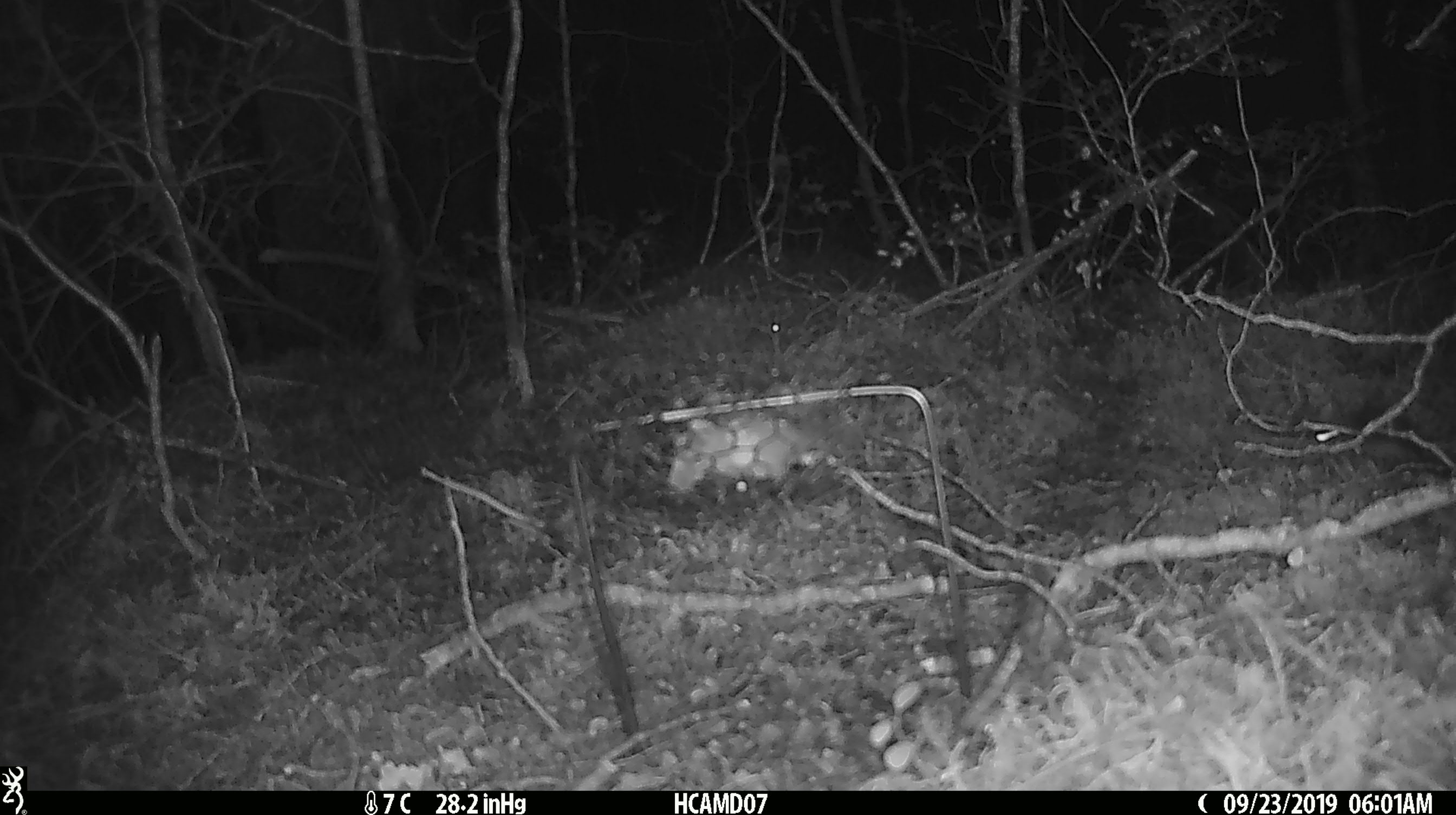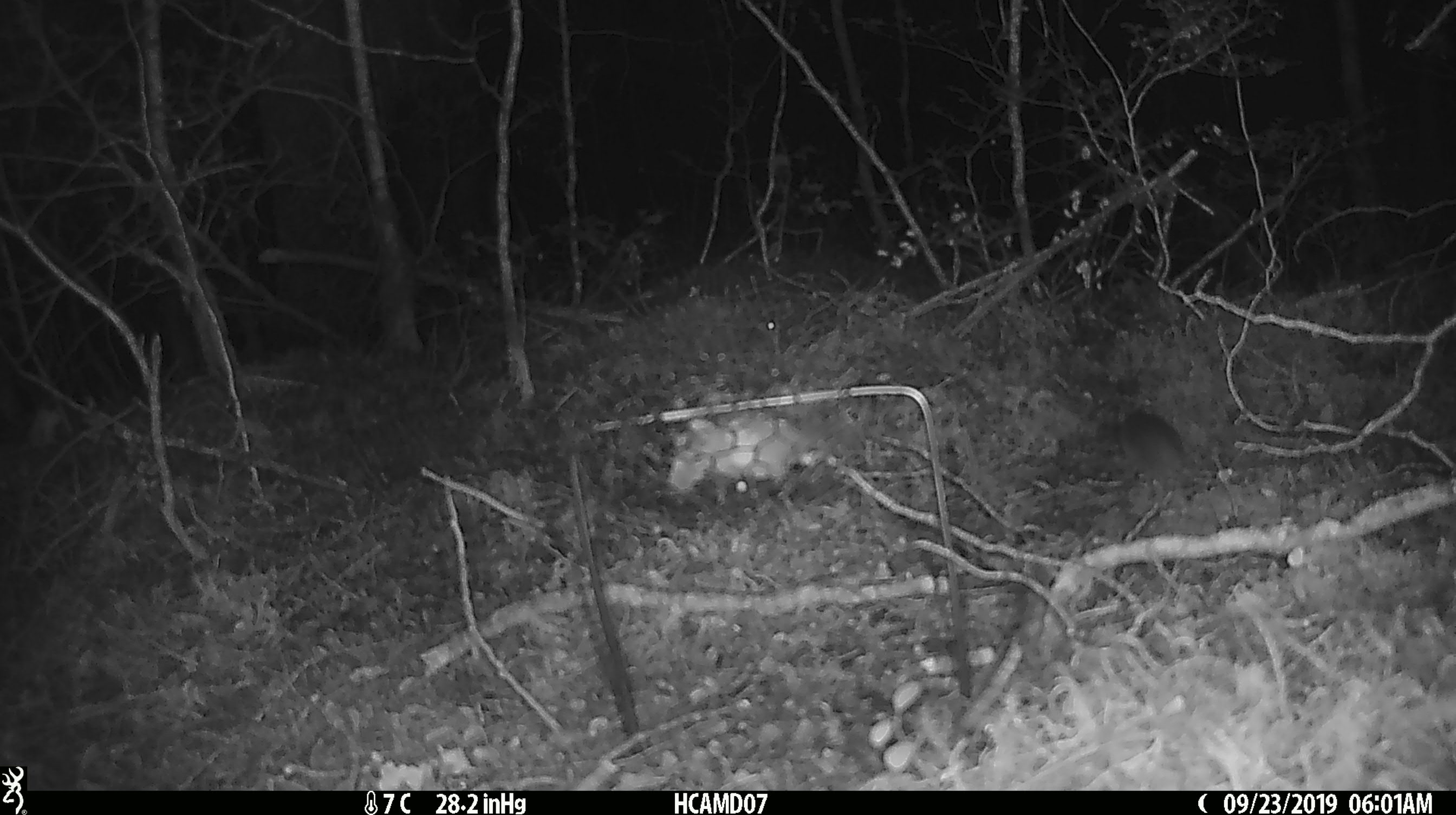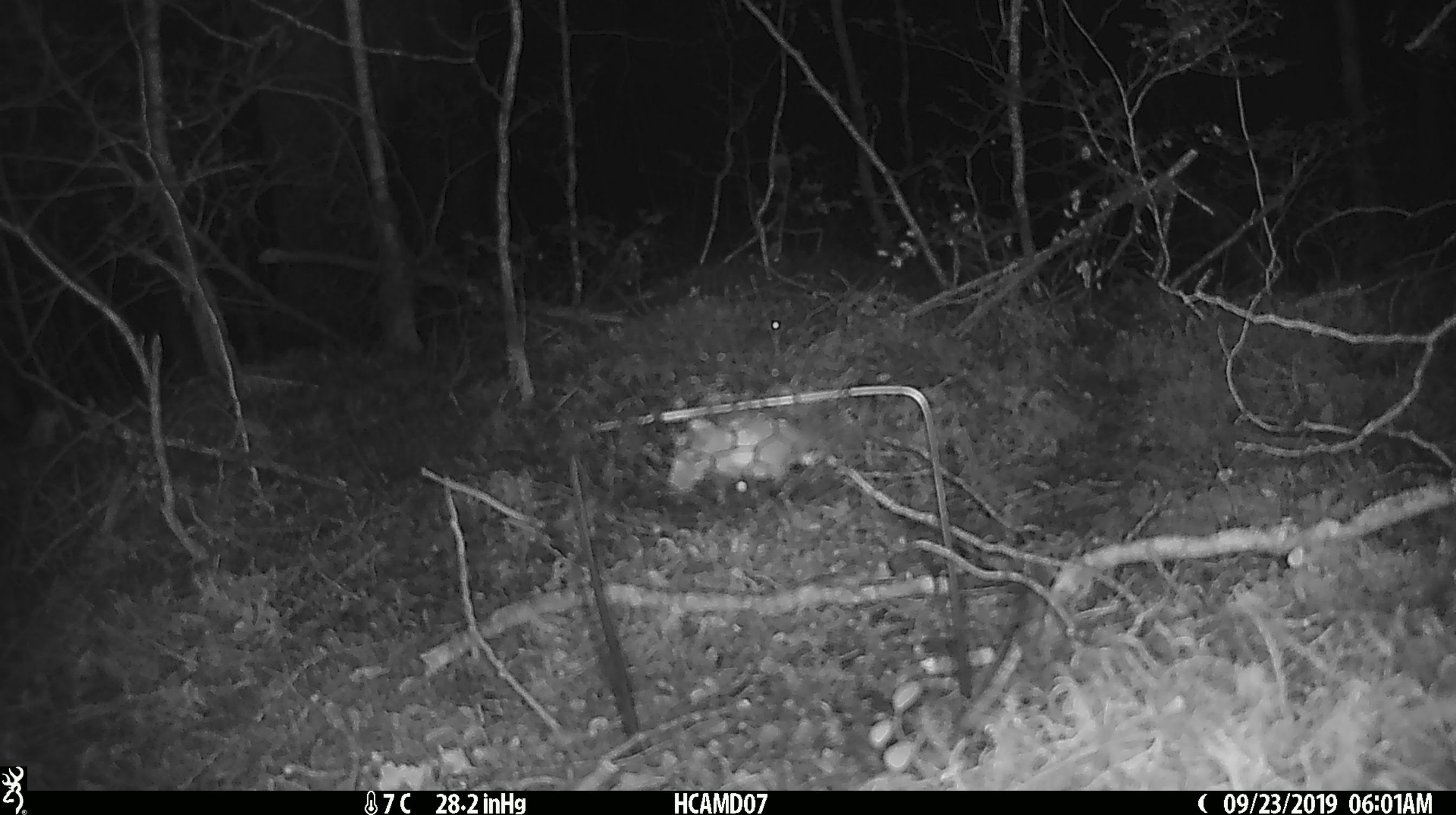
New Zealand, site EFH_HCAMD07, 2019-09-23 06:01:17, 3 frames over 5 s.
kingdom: Animalia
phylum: Chordata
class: Mammalia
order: Rodentia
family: Muridae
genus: Mus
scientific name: Mus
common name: mouse